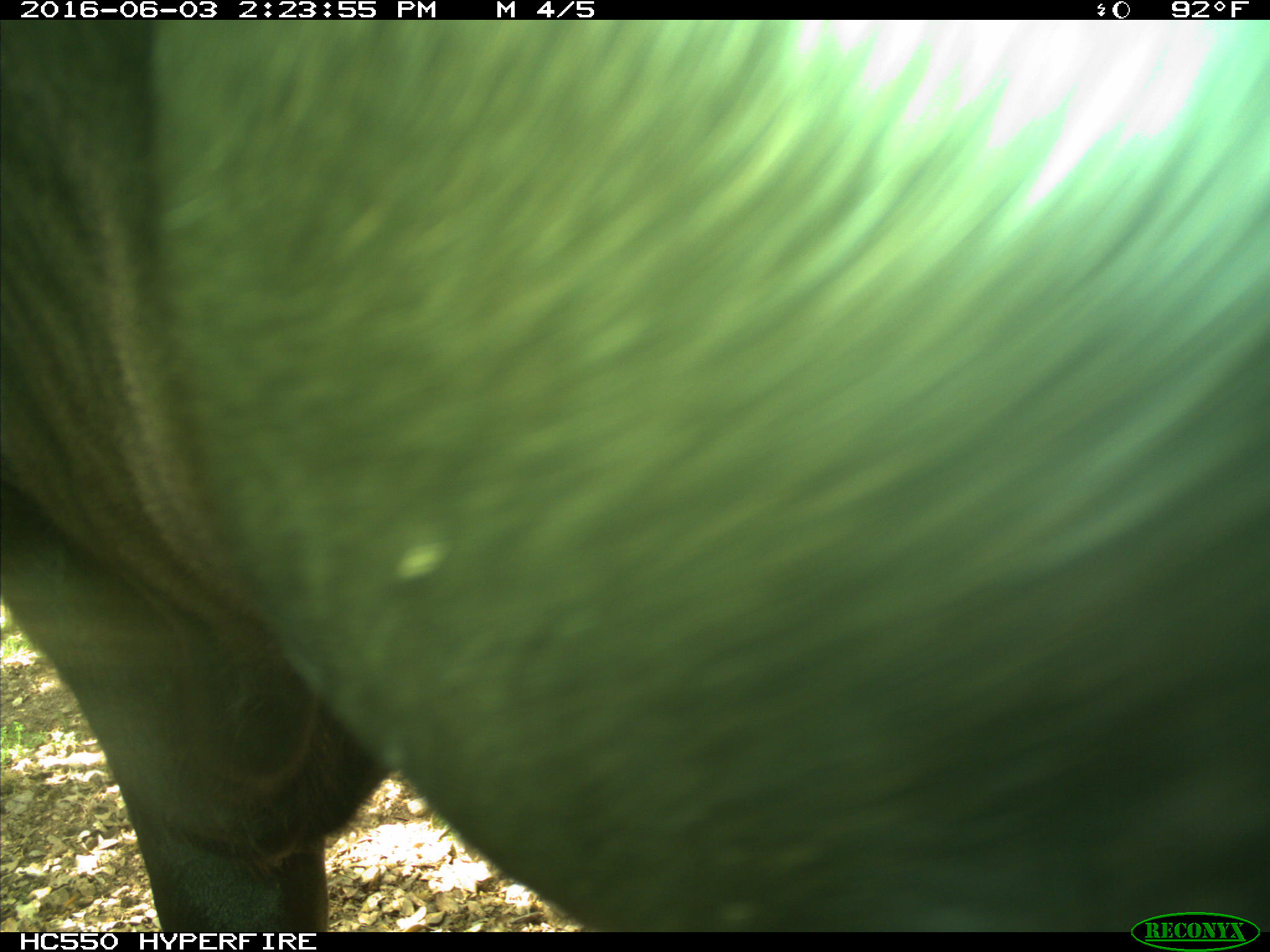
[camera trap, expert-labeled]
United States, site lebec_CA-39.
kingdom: Animalia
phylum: Chordata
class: Mammalia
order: Artiodactyla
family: Bovidae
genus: Bos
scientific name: Bos taurus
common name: domestic cow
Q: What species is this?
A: Bos taurus (domestic cow).